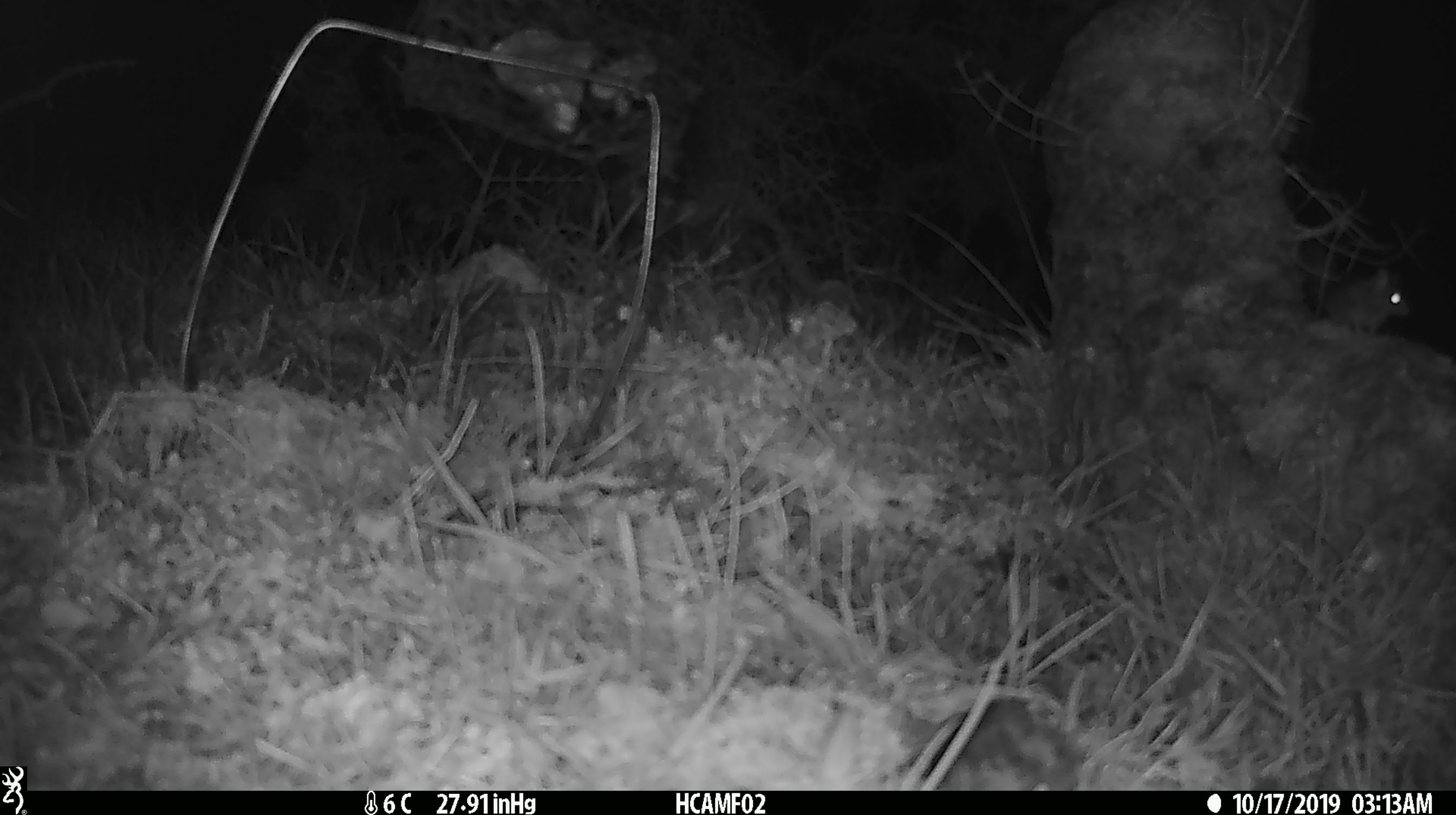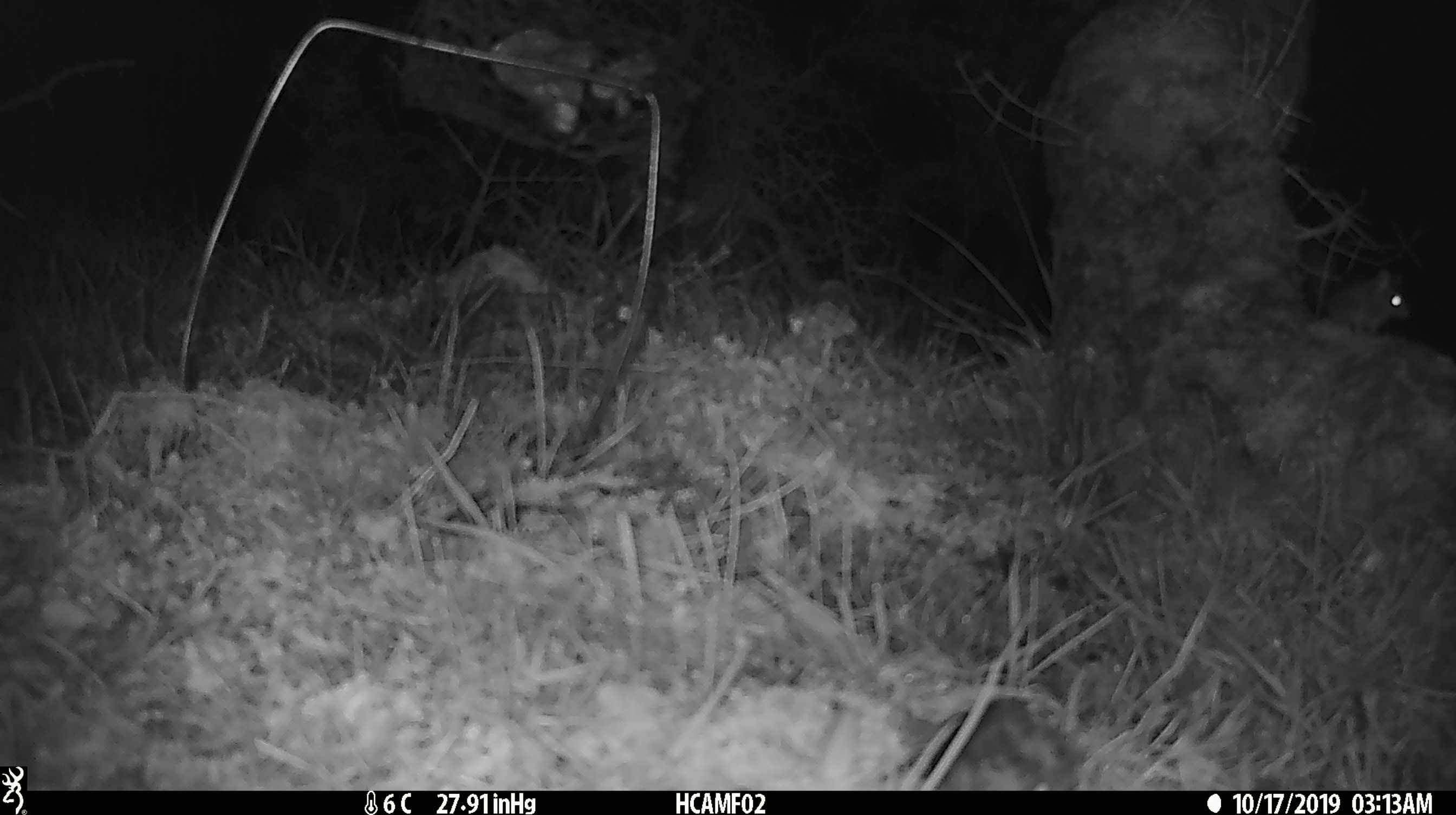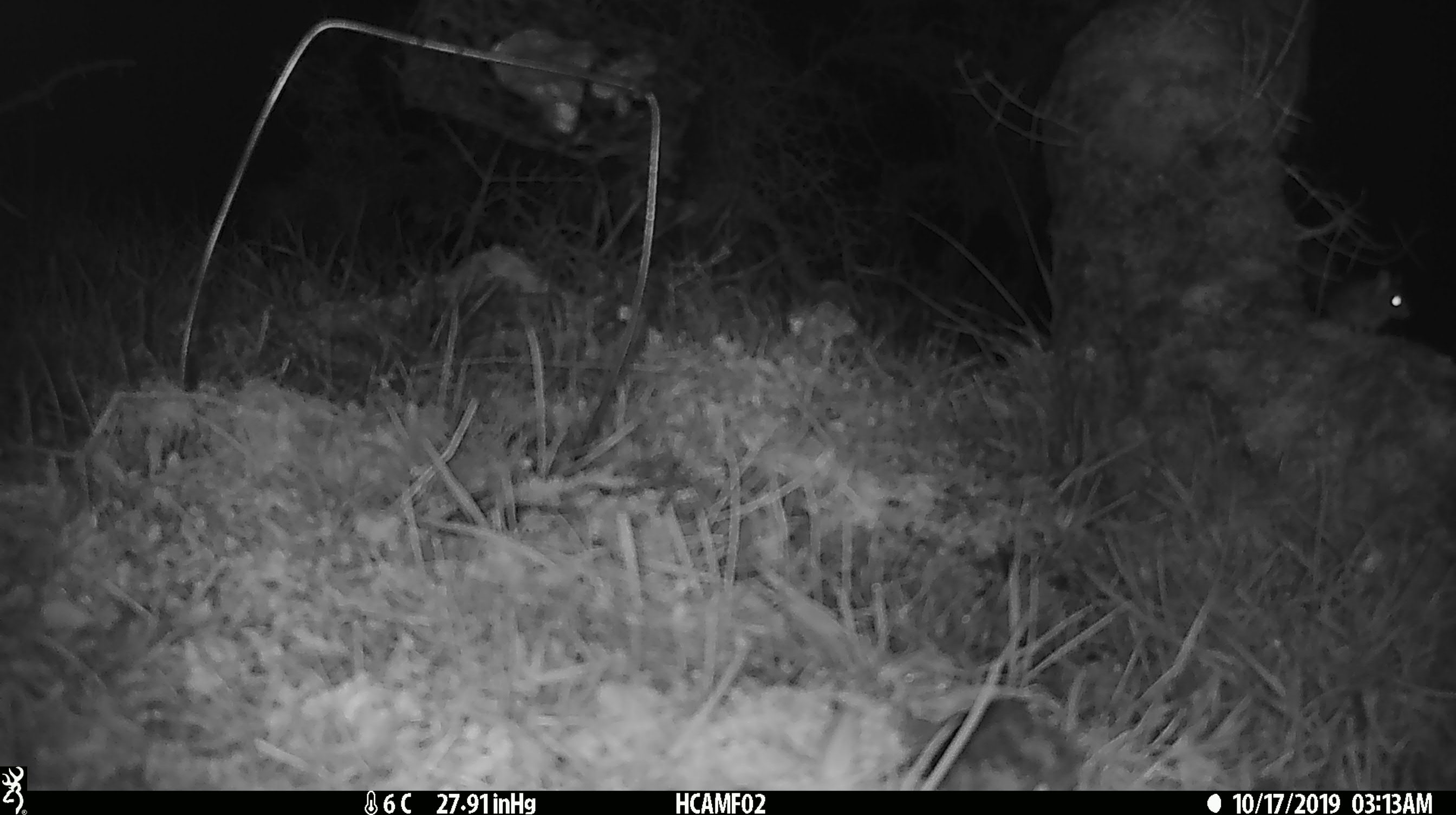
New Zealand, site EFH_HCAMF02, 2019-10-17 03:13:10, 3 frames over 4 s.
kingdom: Animalia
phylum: Chordata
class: Mammalia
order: Rodentia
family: Muridae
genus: Mus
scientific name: Mus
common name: mouse